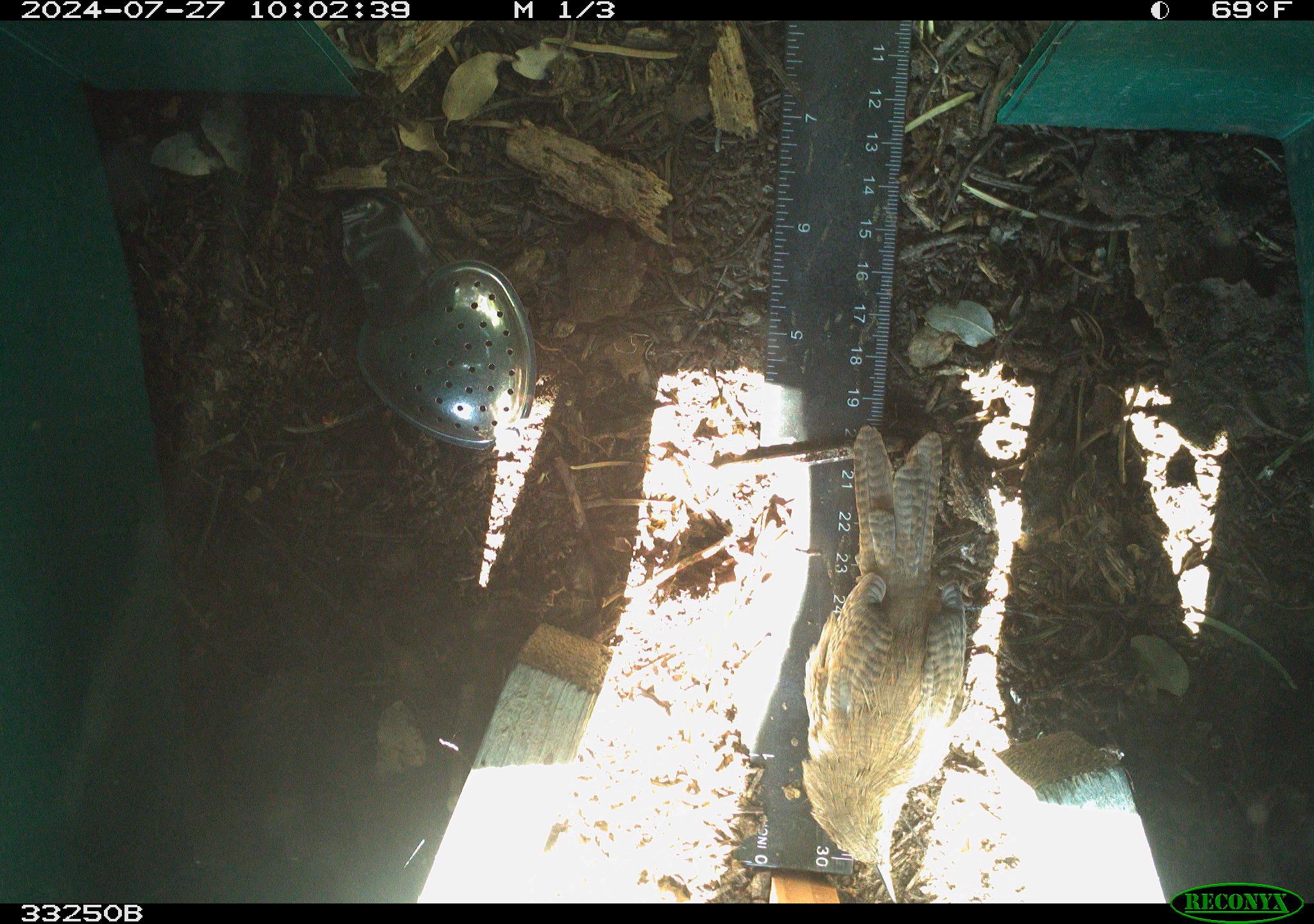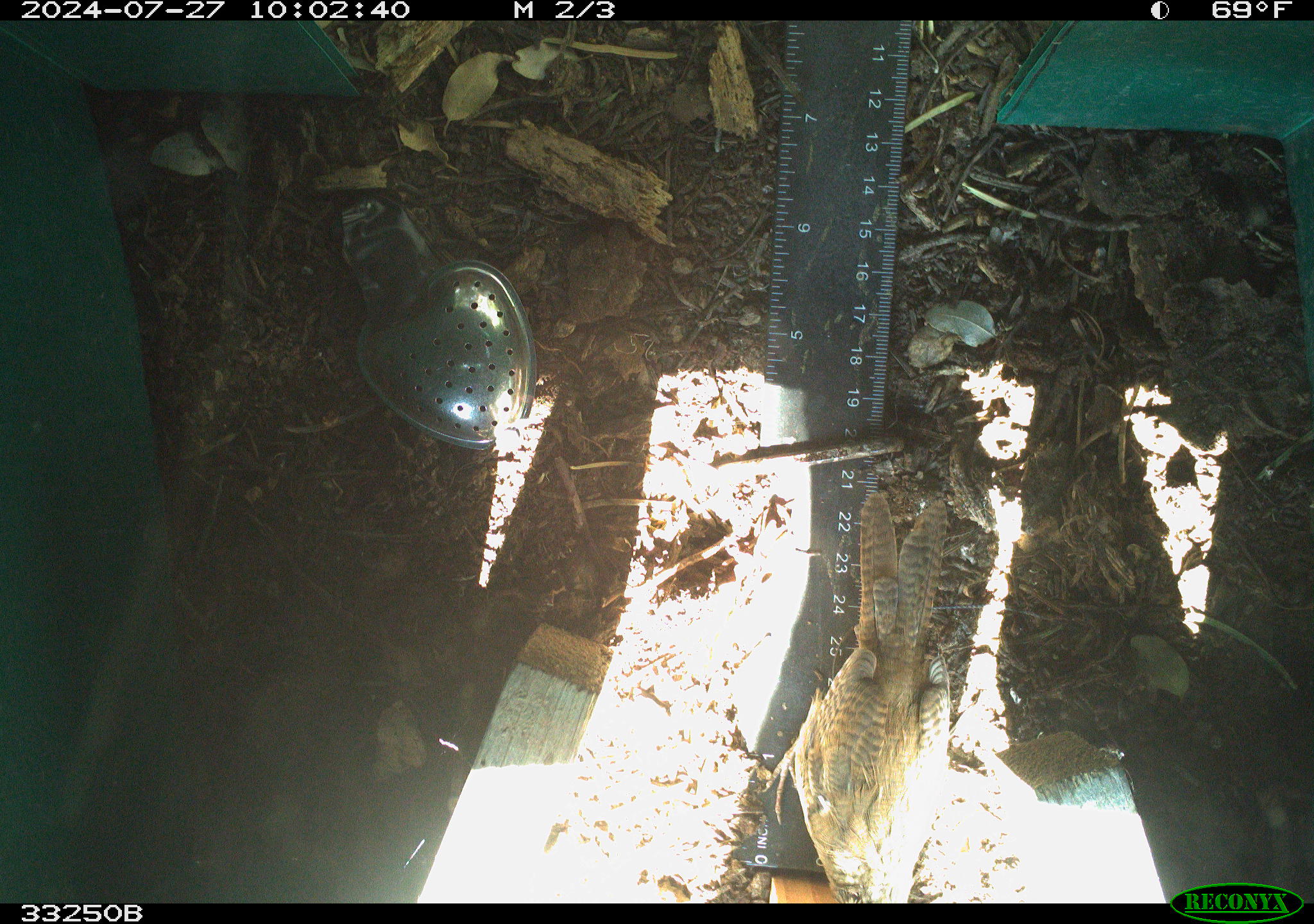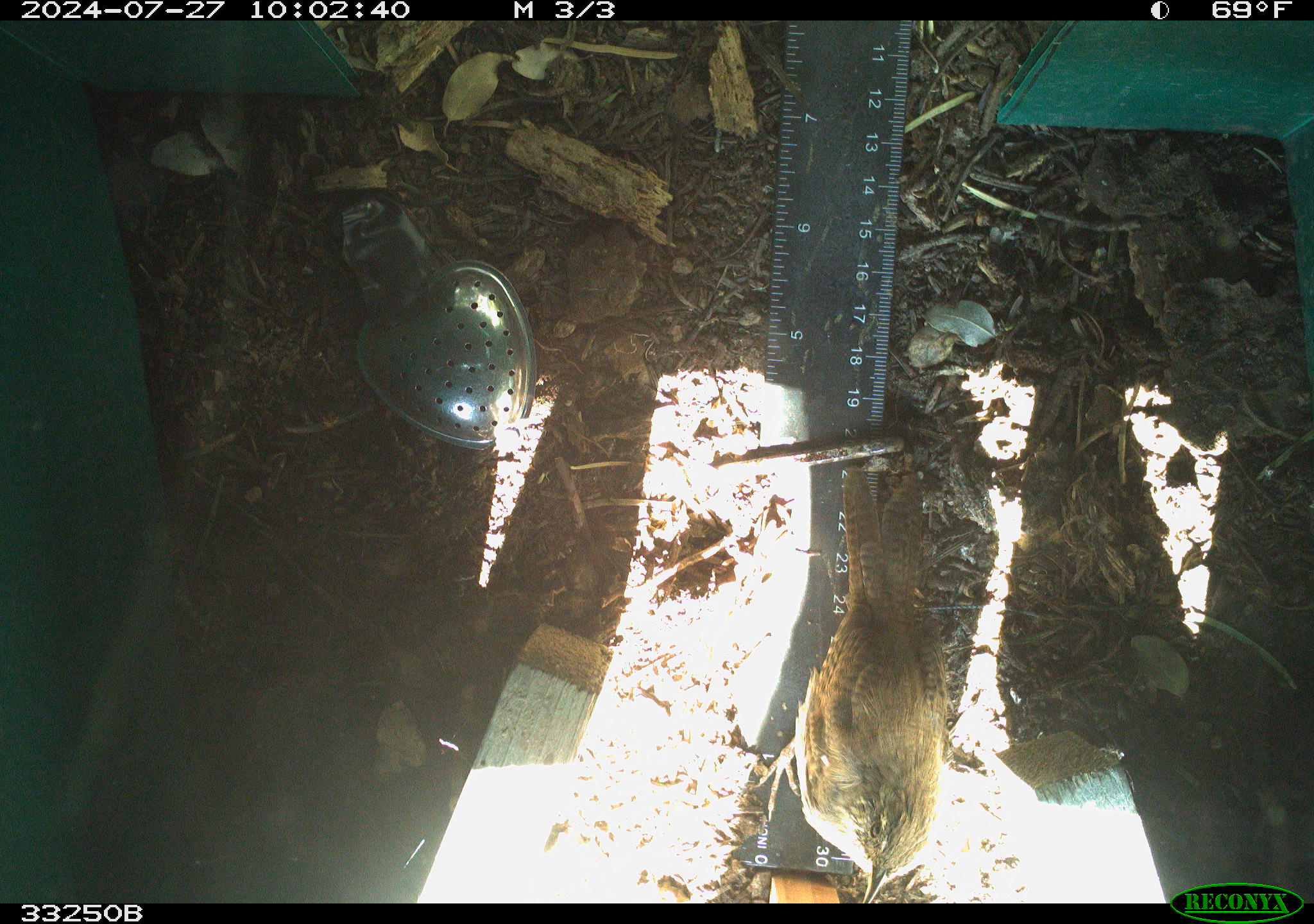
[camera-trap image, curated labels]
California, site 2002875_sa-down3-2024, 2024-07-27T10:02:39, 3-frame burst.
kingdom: Animalia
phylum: Chordata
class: Aves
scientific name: Aves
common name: bird